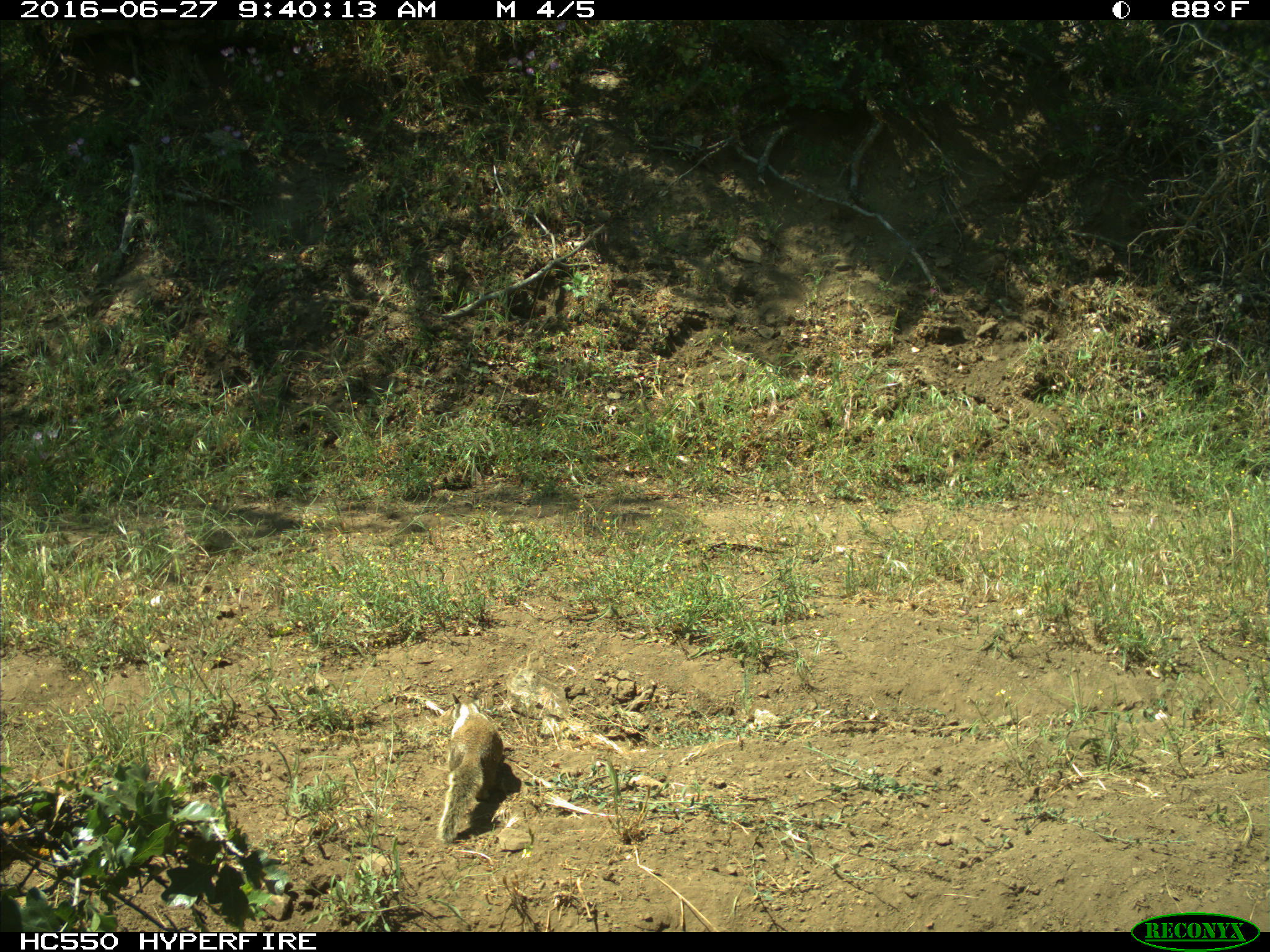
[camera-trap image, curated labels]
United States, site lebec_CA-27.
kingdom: Animalia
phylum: Chordata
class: Mammalia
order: Rodentia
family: Sciuridae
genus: Otospermophilus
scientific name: Otospermophilus beecheyi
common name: california ground squirrel